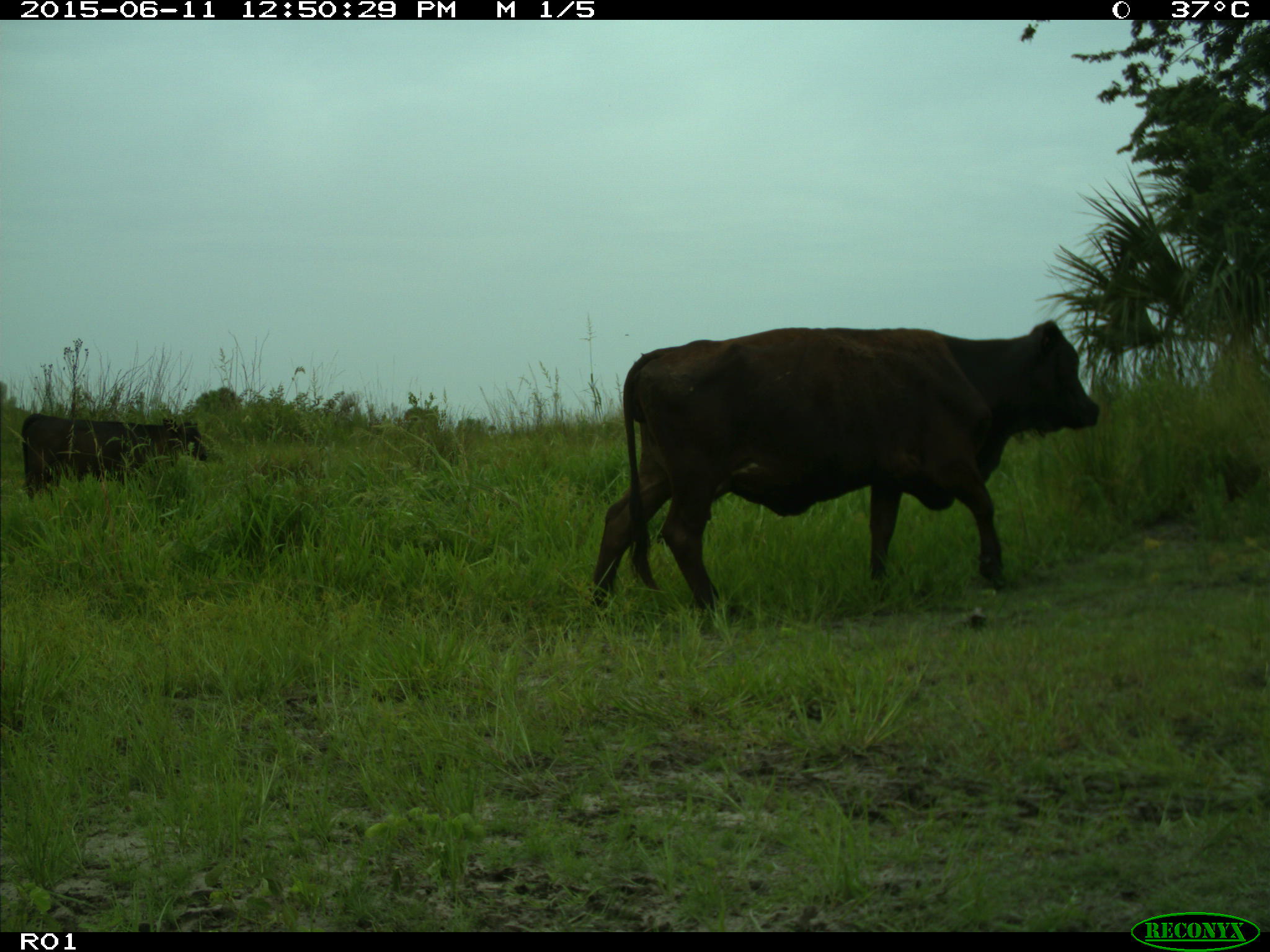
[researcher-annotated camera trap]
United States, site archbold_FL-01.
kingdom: Animalia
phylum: Chordata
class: Mammalia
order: Artiodactyla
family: Bovidae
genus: Bos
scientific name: Bos taurus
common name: domestic cow